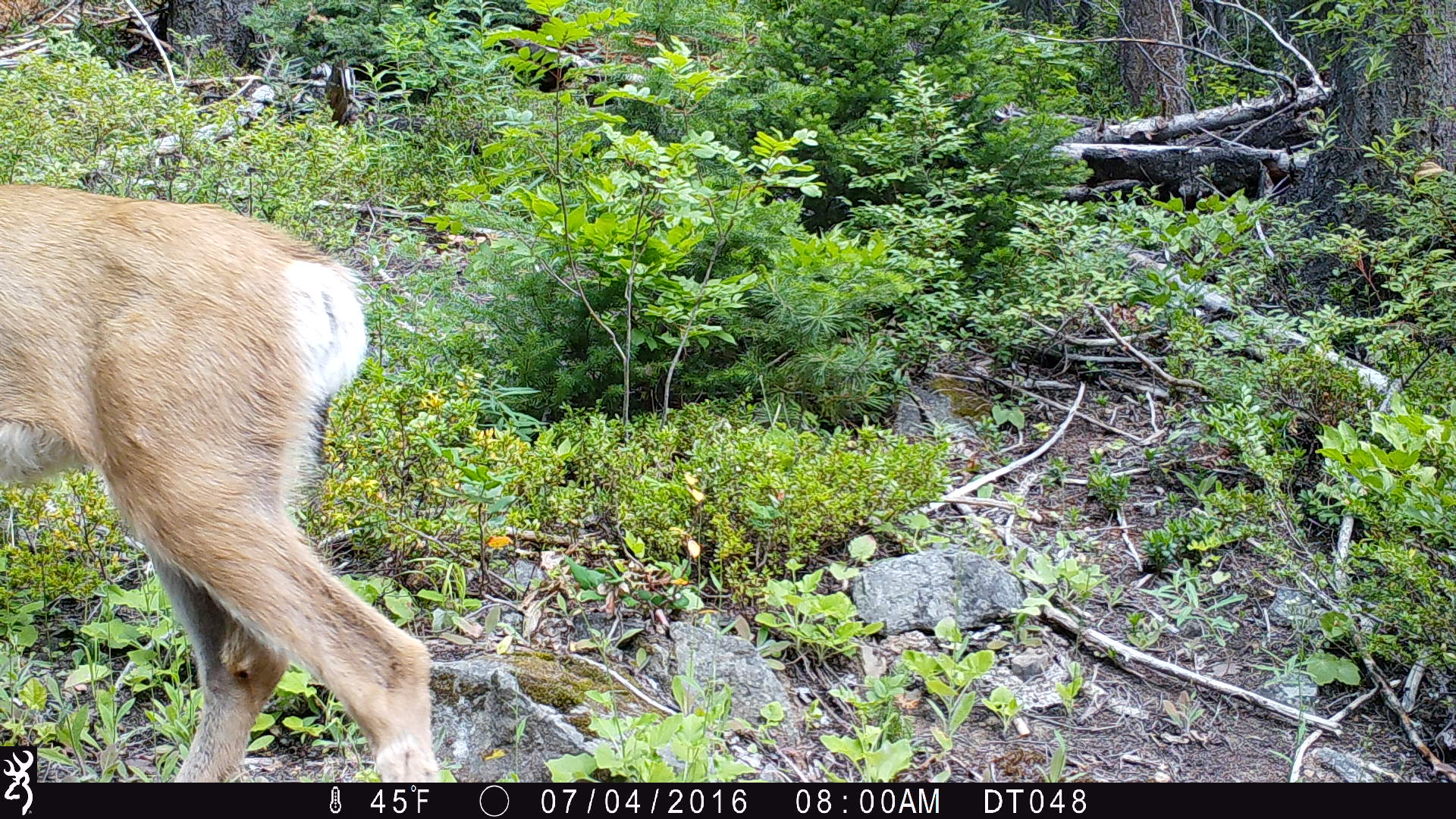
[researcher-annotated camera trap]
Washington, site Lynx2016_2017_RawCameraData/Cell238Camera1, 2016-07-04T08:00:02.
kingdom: Animalia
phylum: Chordata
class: Mammalia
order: Artiodactyla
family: Cervidae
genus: Odocoileus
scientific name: Odocoileus hemionus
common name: mule deer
Odocoileus hemionus (mule deer). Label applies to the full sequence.